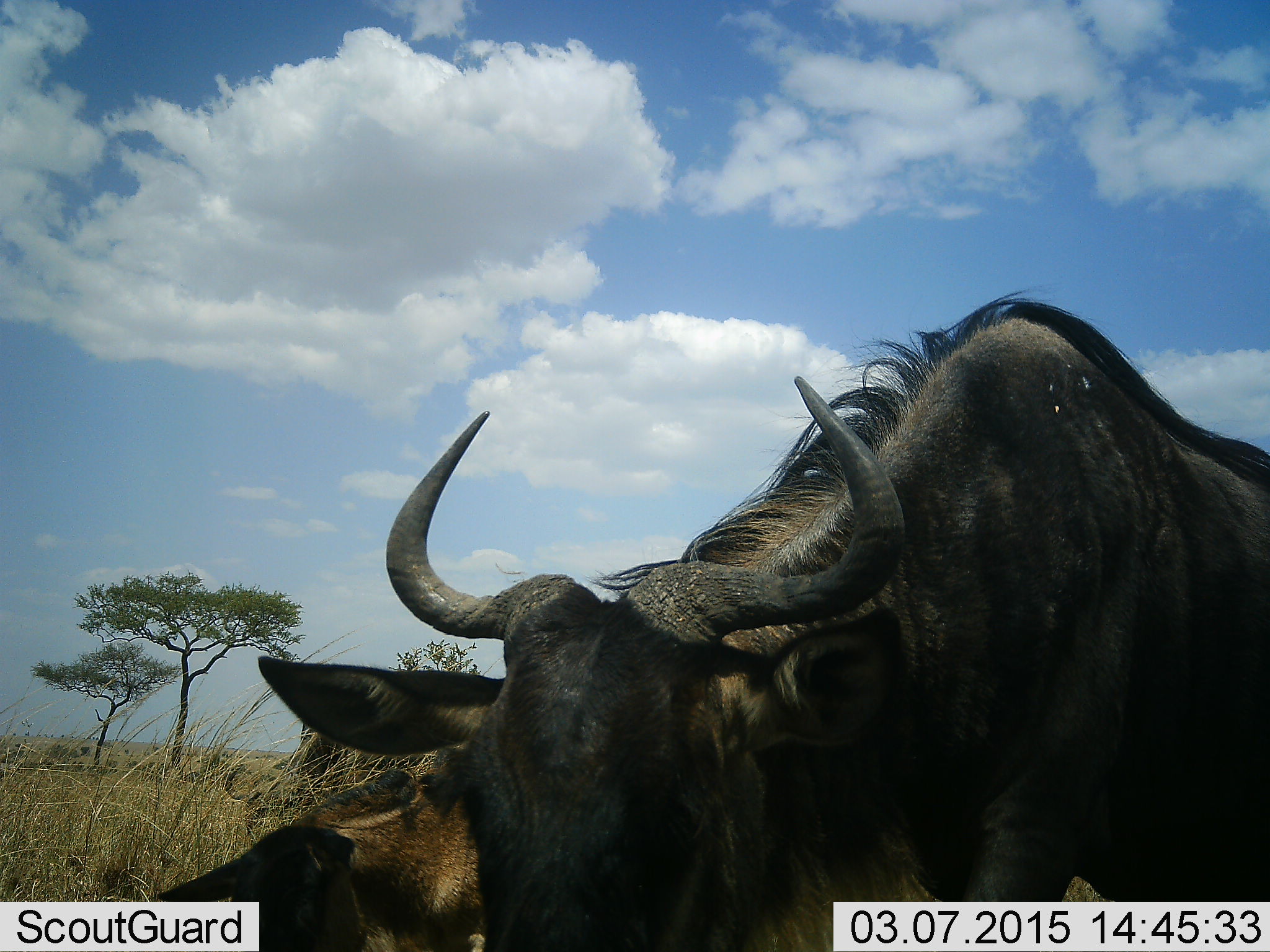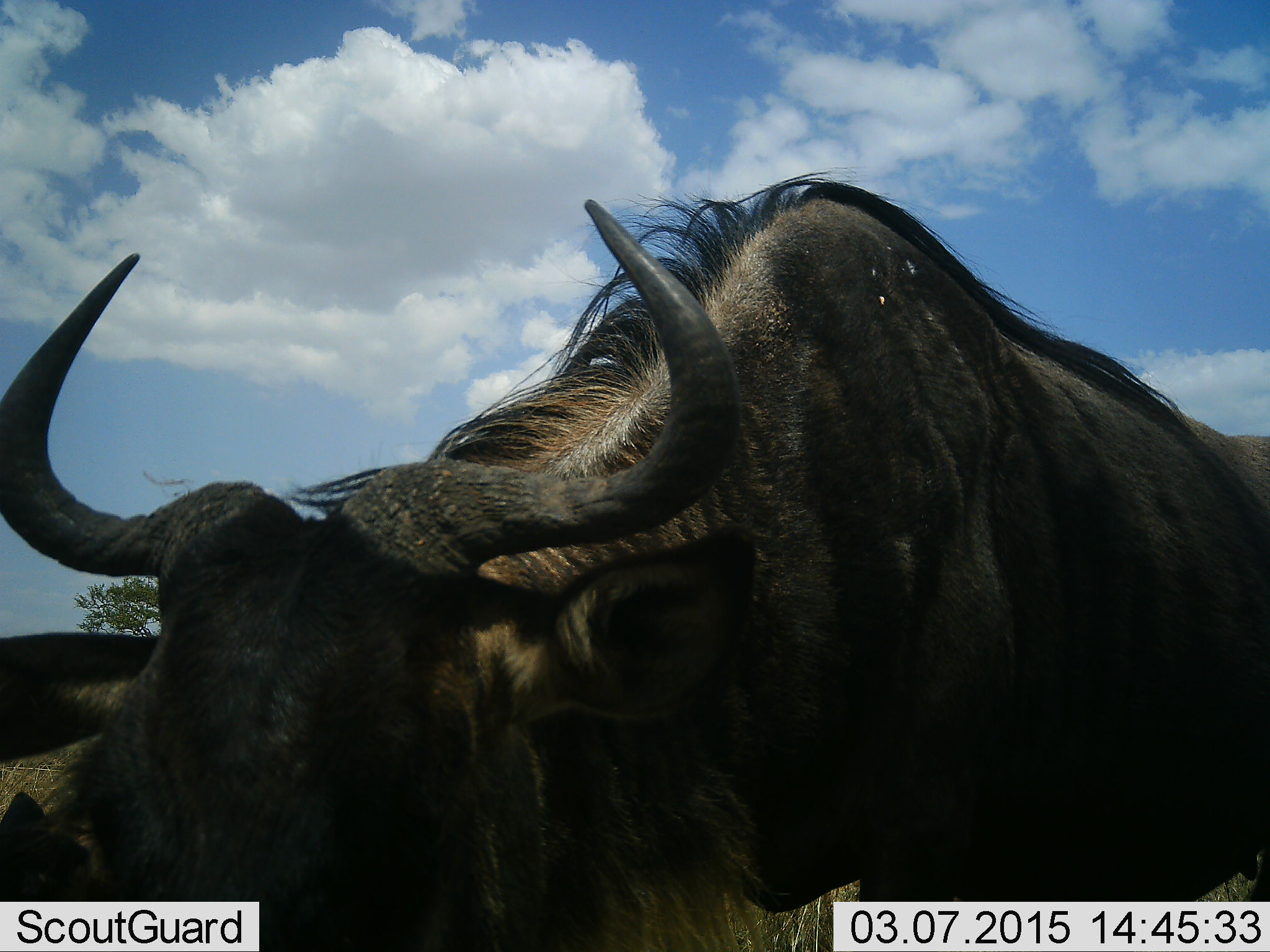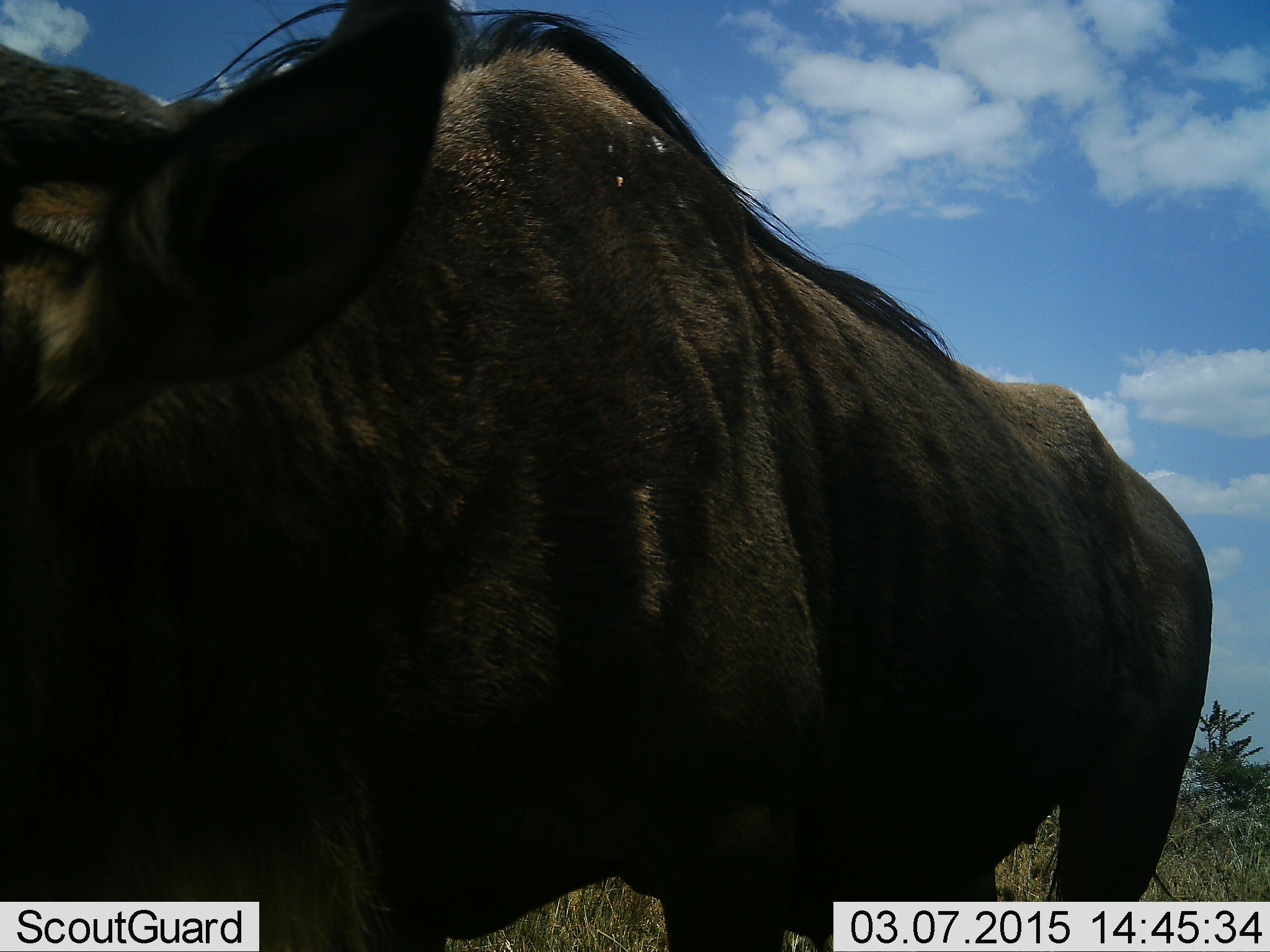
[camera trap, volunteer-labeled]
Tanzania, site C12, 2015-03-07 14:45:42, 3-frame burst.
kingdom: Animalia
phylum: Chordata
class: Mammalia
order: Artiodactyla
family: Bovidae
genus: Connochaetes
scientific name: Connochaetes taurinus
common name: blue wildebeest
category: wildebeest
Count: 2.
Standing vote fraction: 40%.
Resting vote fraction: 0%.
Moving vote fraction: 60%.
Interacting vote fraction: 0%.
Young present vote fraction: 20%.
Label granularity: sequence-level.